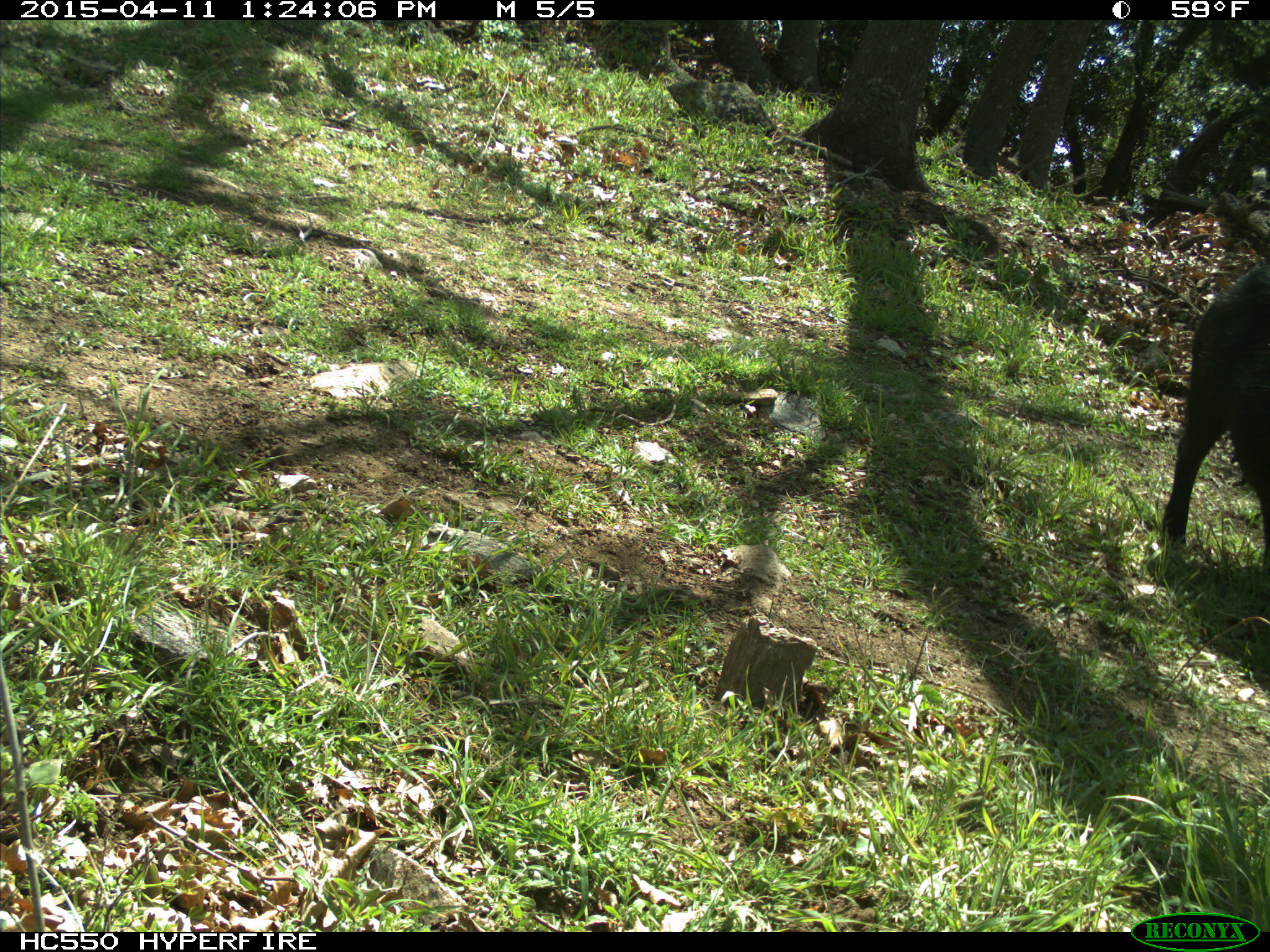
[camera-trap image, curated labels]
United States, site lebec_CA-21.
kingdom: Animalia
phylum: Chordata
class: Mammalia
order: Artiodactyla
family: Suidae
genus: Sus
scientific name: Sus scrofa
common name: wild boar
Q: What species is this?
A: Sus scrofa (wild boar).